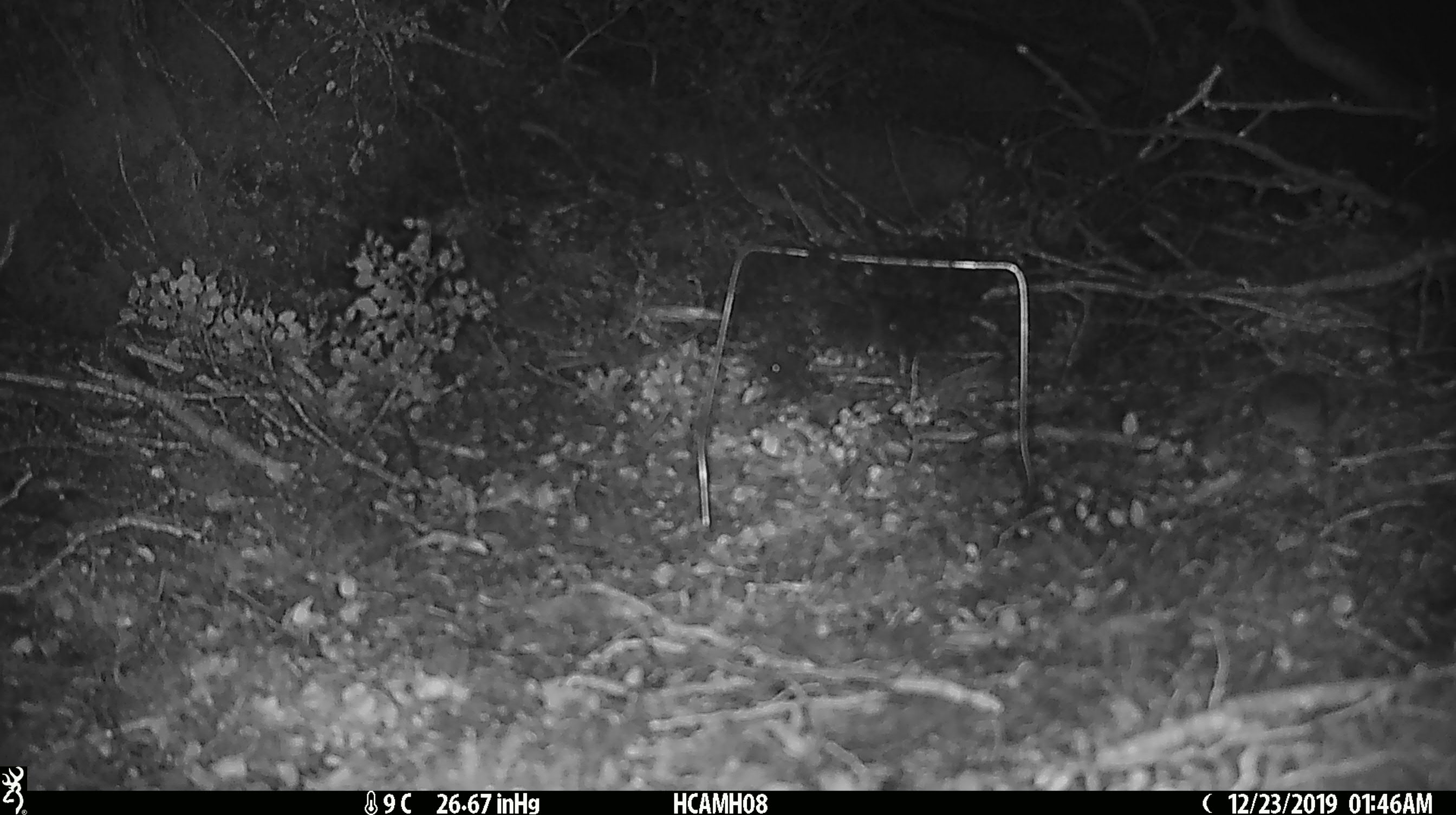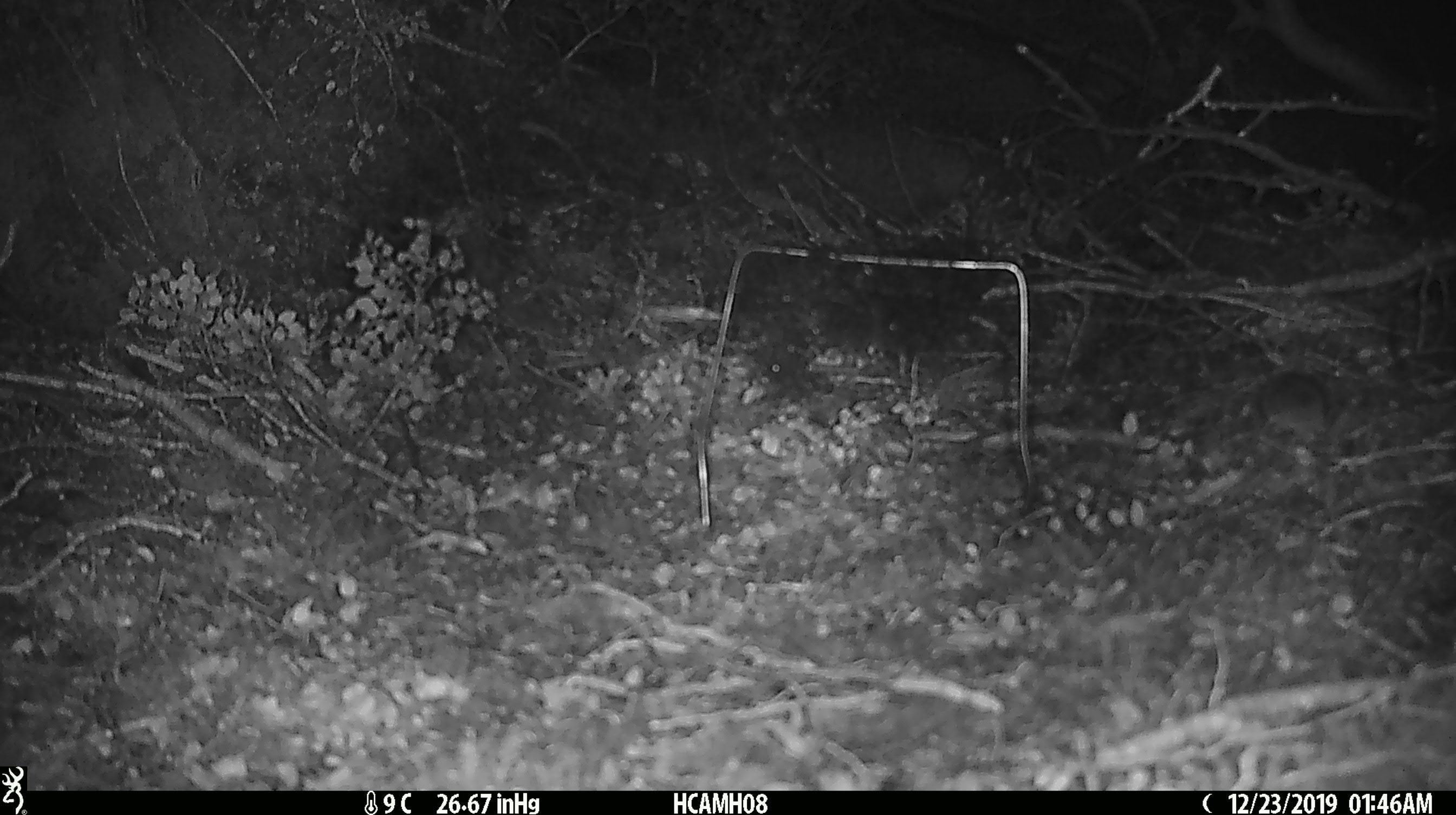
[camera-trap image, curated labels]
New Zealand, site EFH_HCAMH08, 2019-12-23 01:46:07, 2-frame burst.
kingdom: Animalia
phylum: Chordata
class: Mammalia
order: Rodentia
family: Muridae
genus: Mus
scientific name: Mus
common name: mouse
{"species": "mouse (Mus)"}